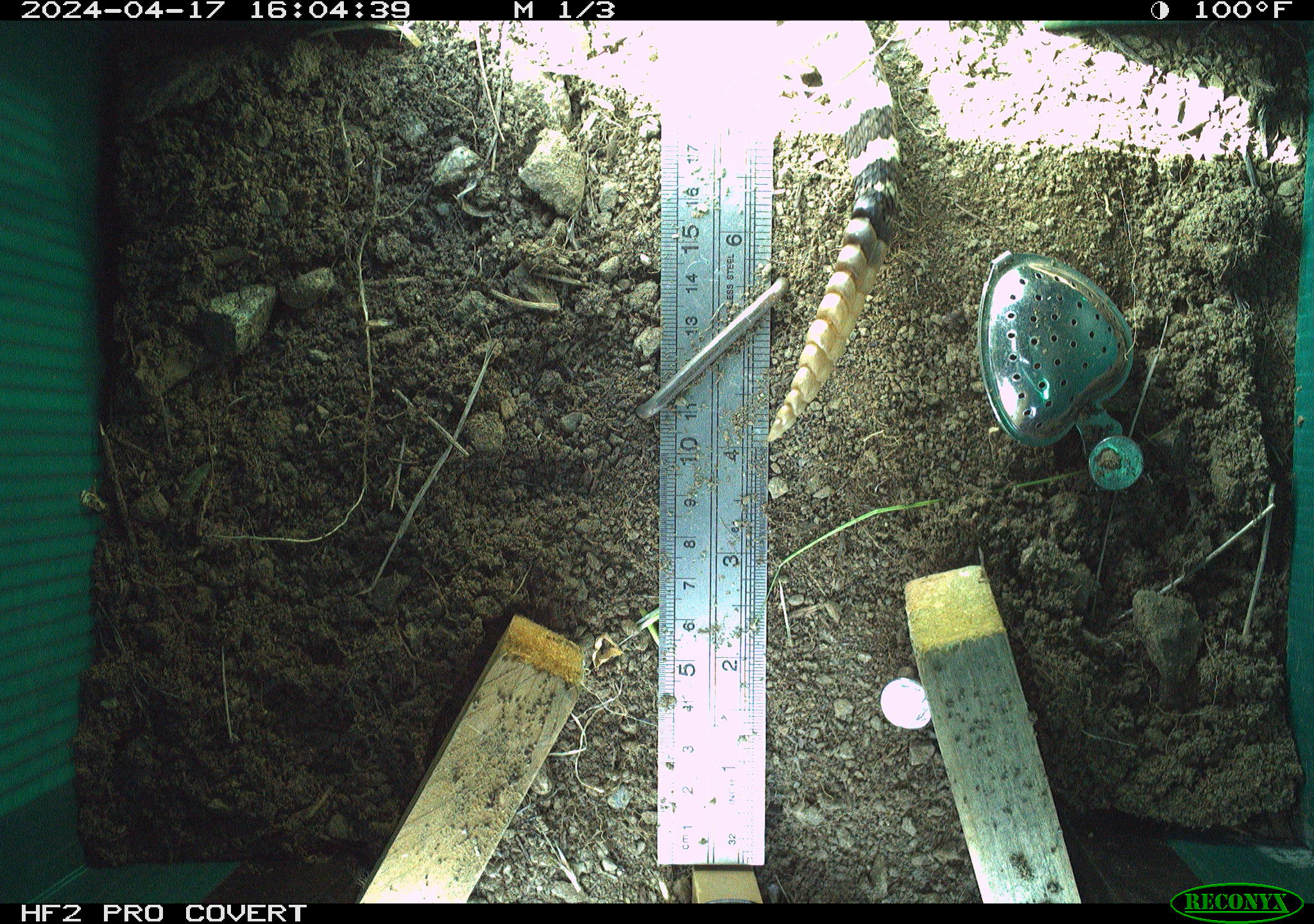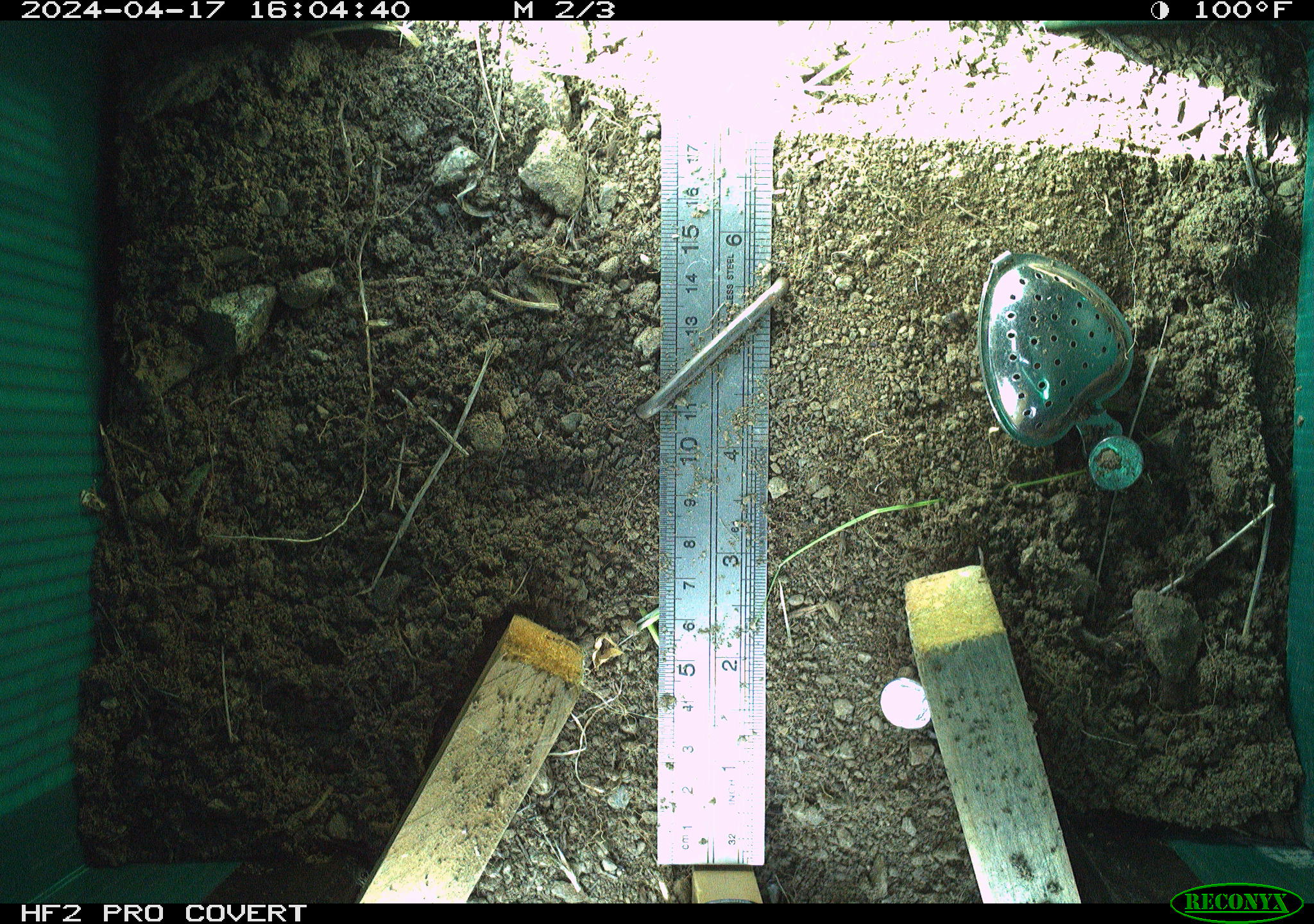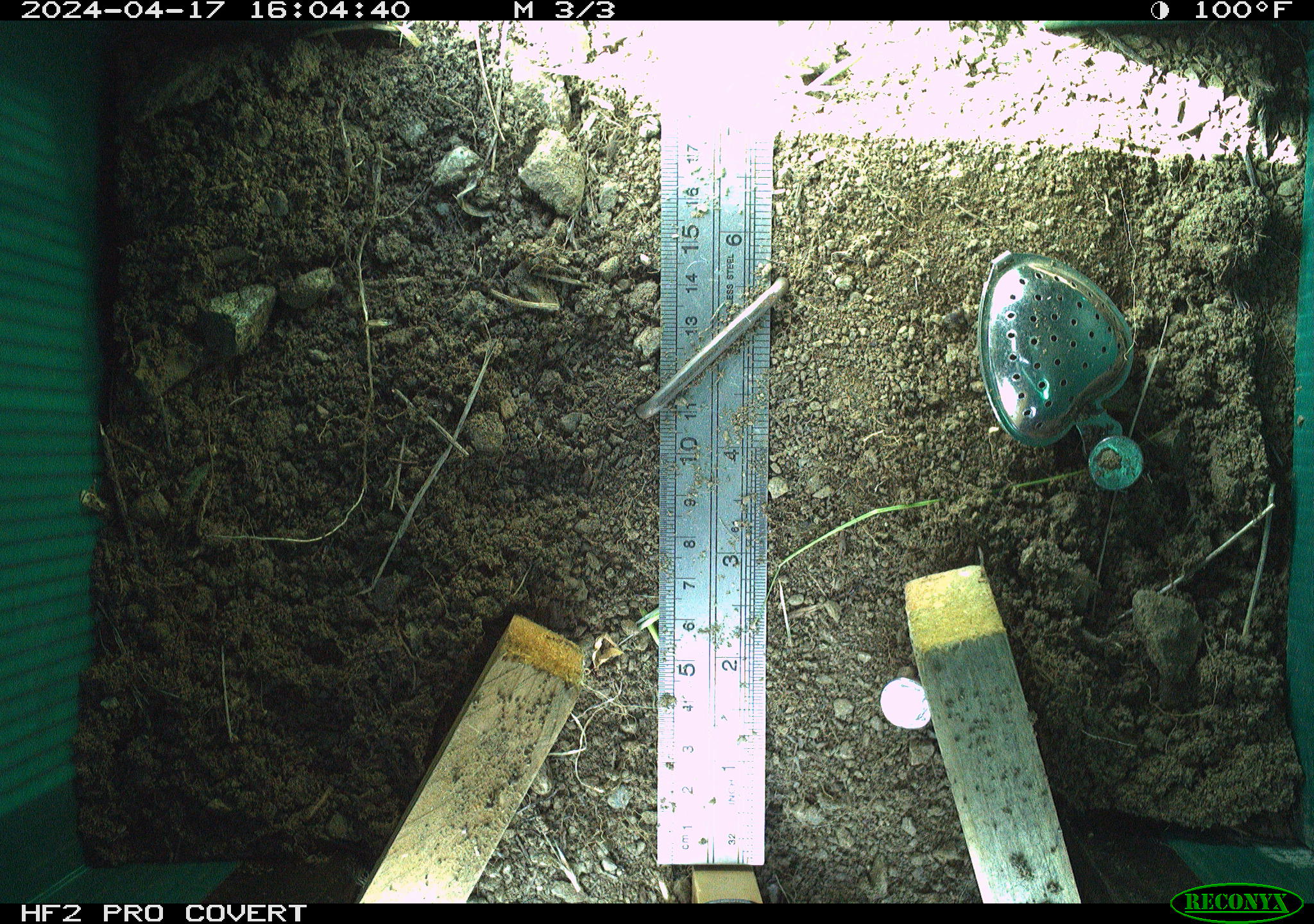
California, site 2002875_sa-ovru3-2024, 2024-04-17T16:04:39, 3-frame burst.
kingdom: Animalia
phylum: Chordata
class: Reptilia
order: Squamata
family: Viperidae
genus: Crotalus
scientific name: Crotalus oreganus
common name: western rattlesnake